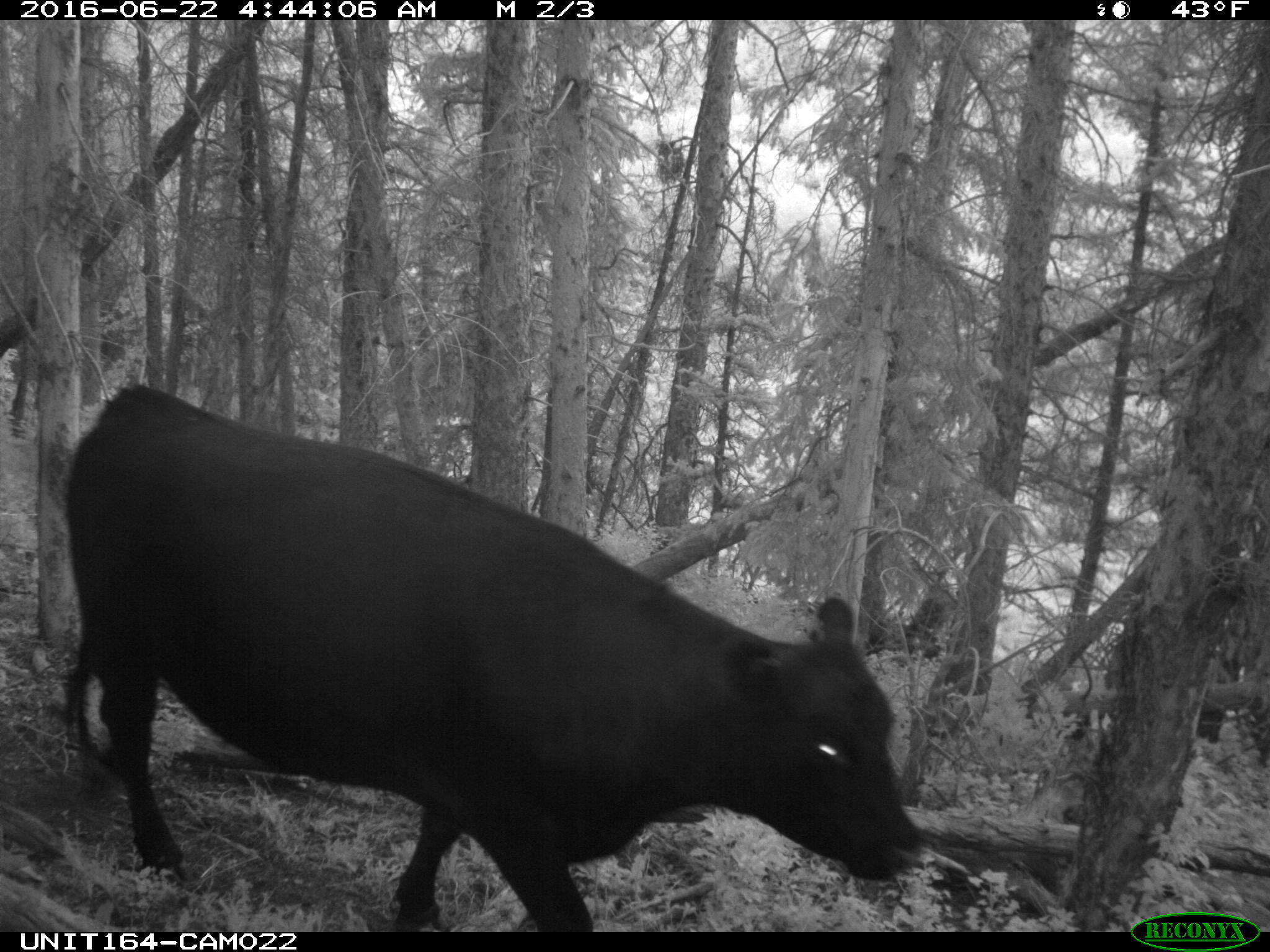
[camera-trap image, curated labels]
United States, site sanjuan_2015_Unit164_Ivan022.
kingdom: Animalia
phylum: Chordata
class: Mammalia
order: Artiodactyla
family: Bovidae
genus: Bos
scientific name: Bos taurus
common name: domestic cow